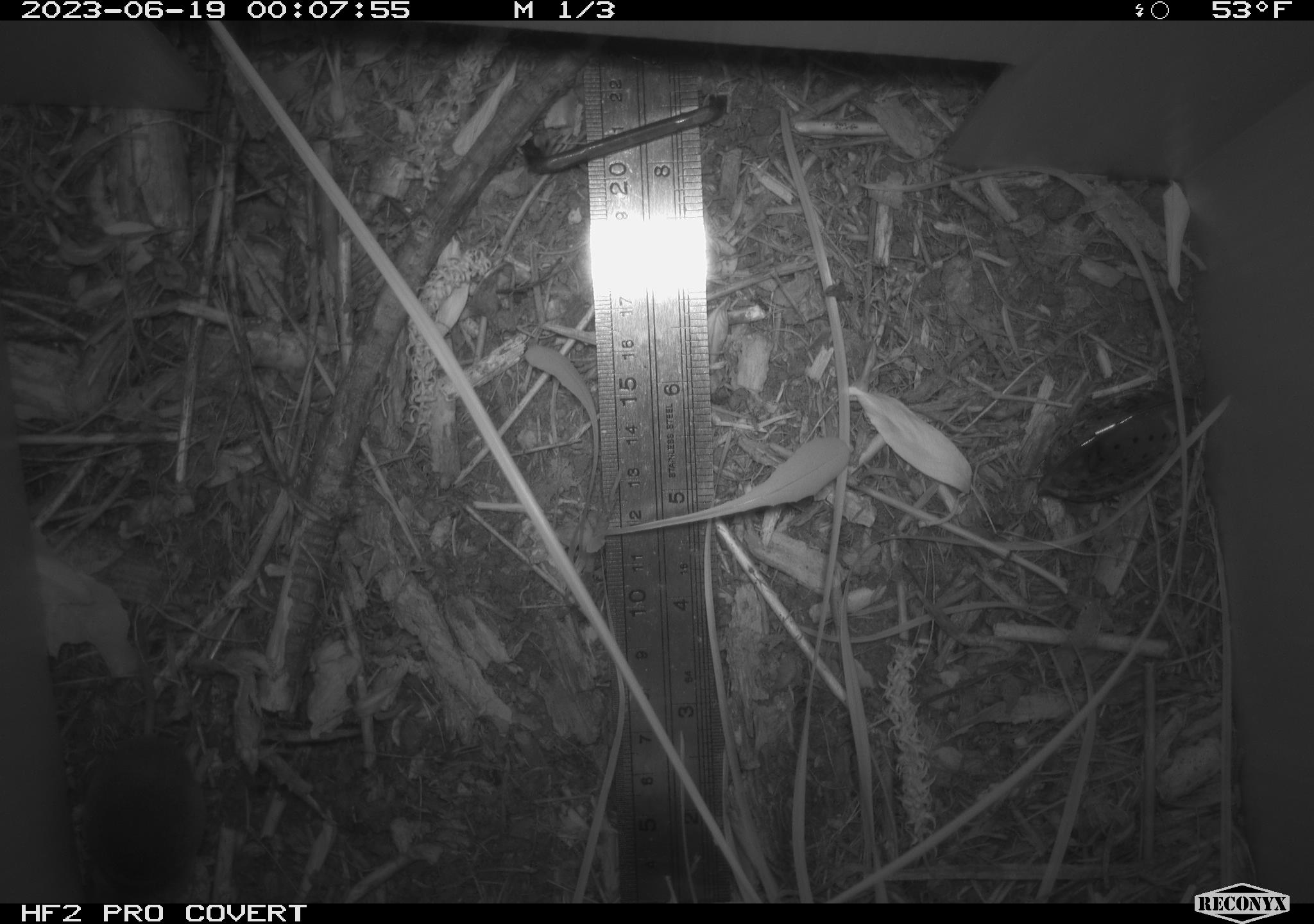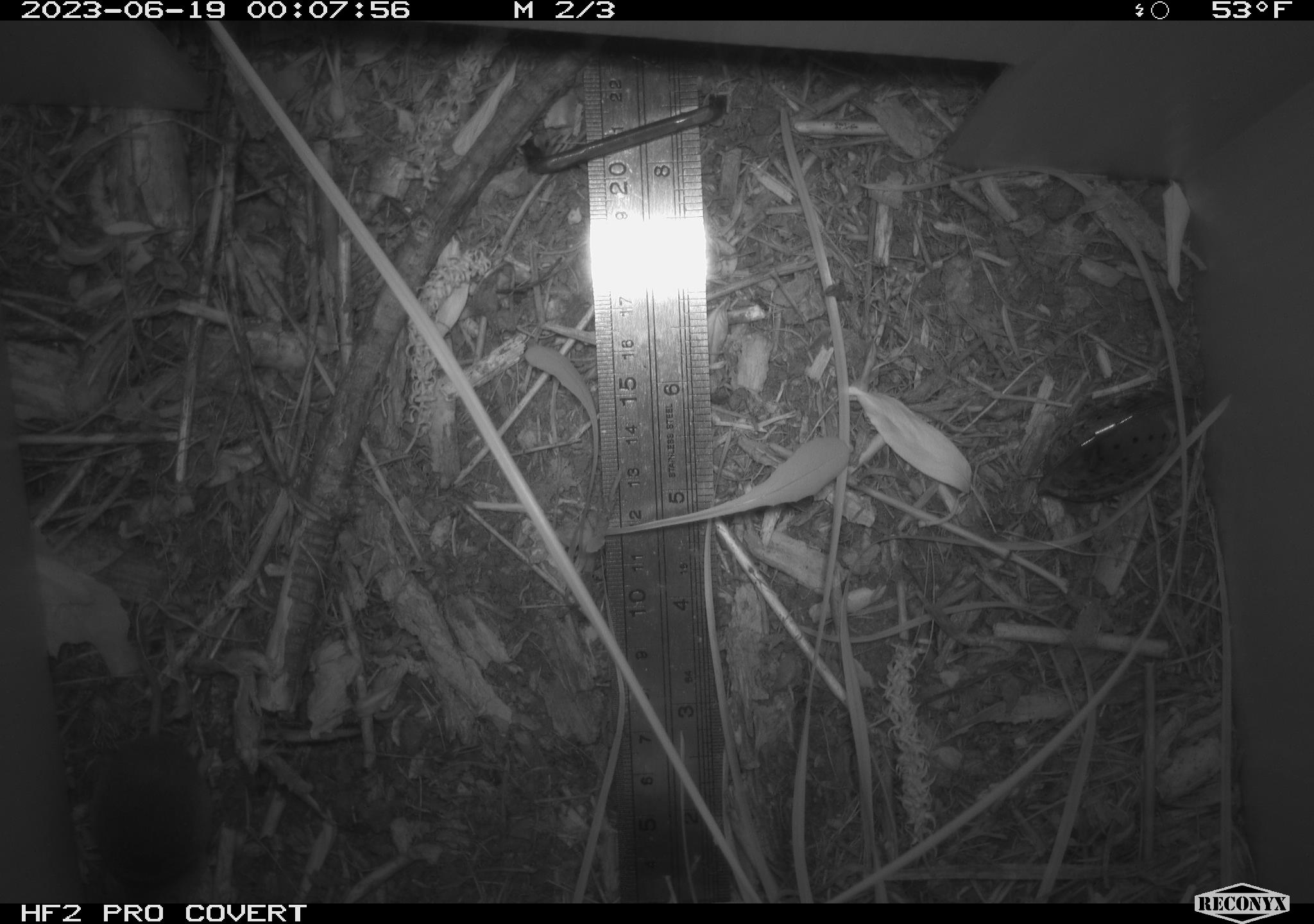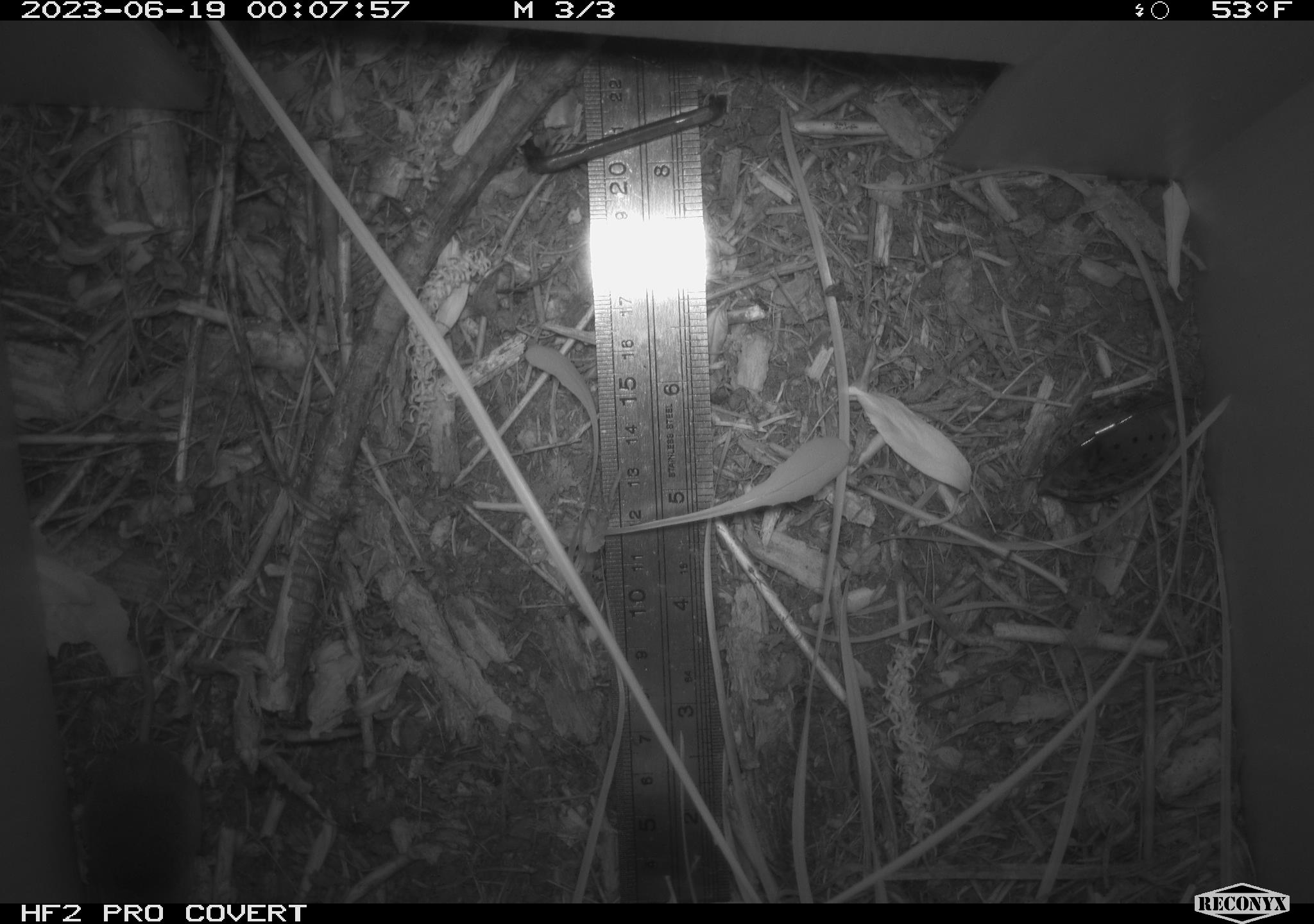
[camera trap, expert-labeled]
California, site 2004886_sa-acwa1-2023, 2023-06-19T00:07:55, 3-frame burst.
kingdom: Animalia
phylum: Chordata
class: Mammalia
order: Eulipotyphla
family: Soricidae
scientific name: Soricidae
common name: shrews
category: soricidae family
Soricidae family (shrews) (Soricidae).